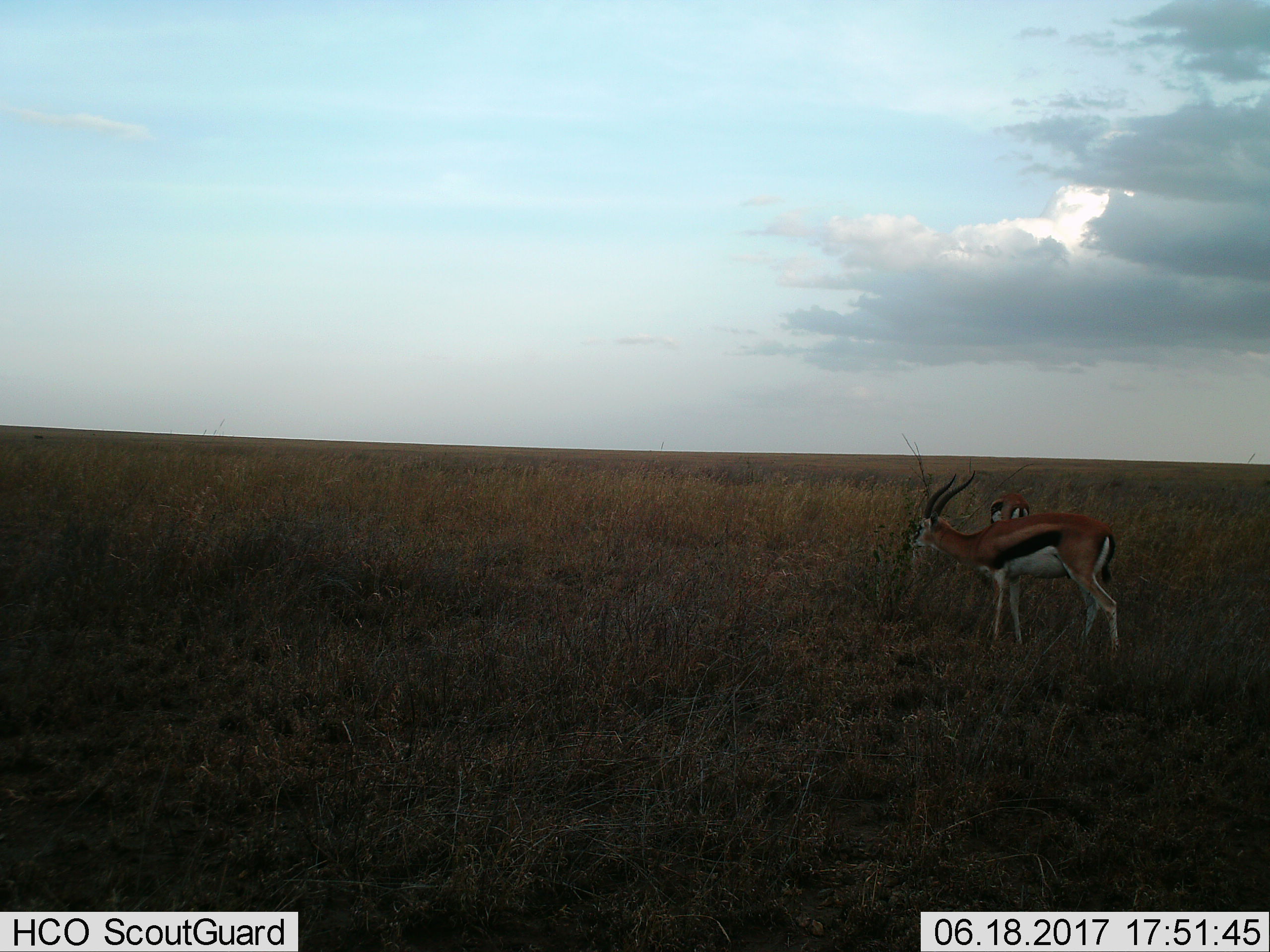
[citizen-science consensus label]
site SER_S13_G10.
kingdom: Animalia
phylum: Chordata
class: Mammalia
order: Artiodactyla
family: Bovidae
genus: Eudorcas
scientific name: Eudorcas thomsonii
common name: thomson's gazelle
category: gazellethomsons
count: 2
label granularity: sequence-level